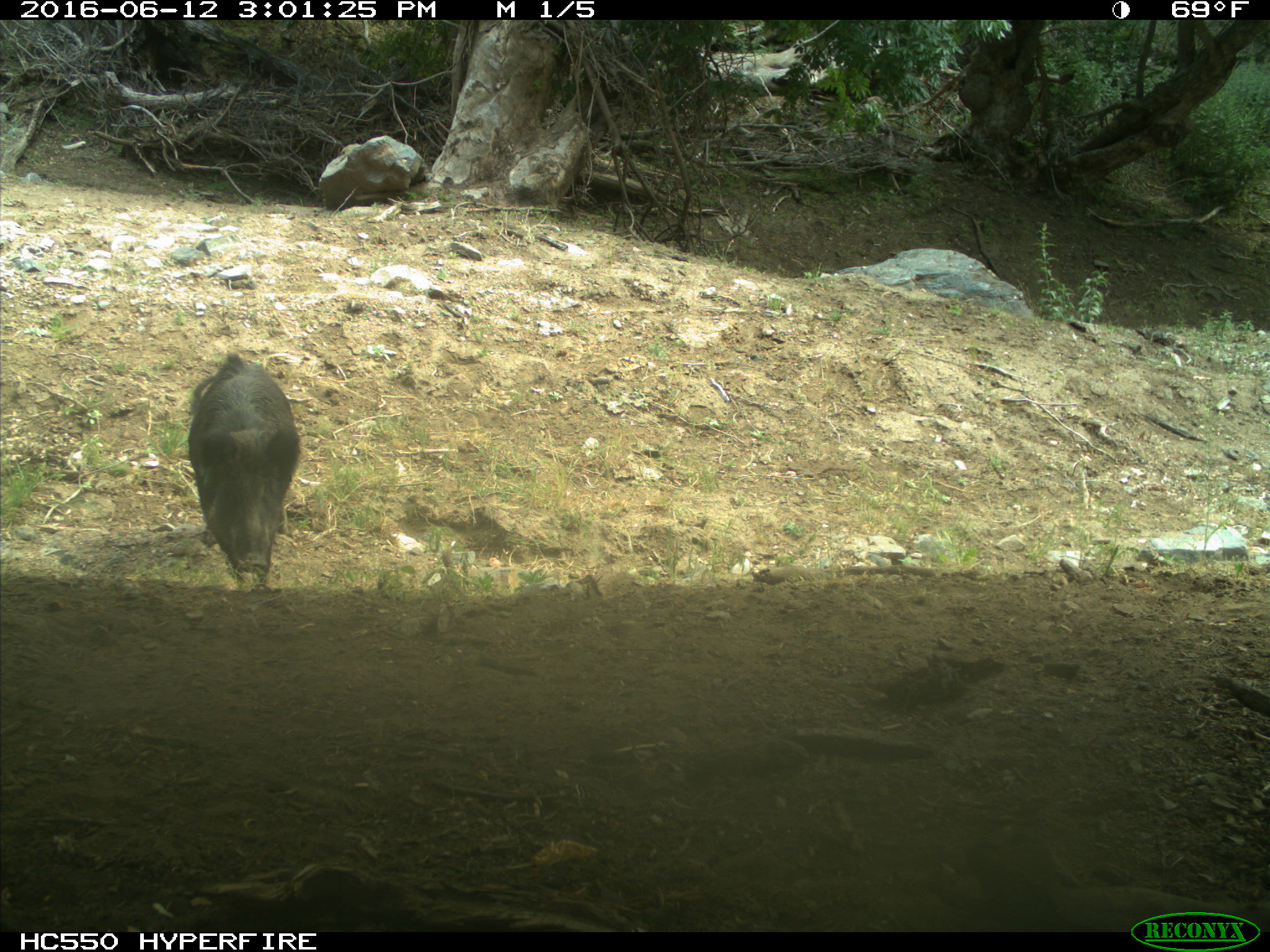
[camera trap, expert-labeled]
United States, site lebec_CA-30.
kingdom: Animalia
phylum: Chordata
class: Mammalia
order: Artiodactyla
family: Suidae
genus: Sus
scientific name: Sus scrofa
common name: wild boar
Sus scrofa (wild boar).